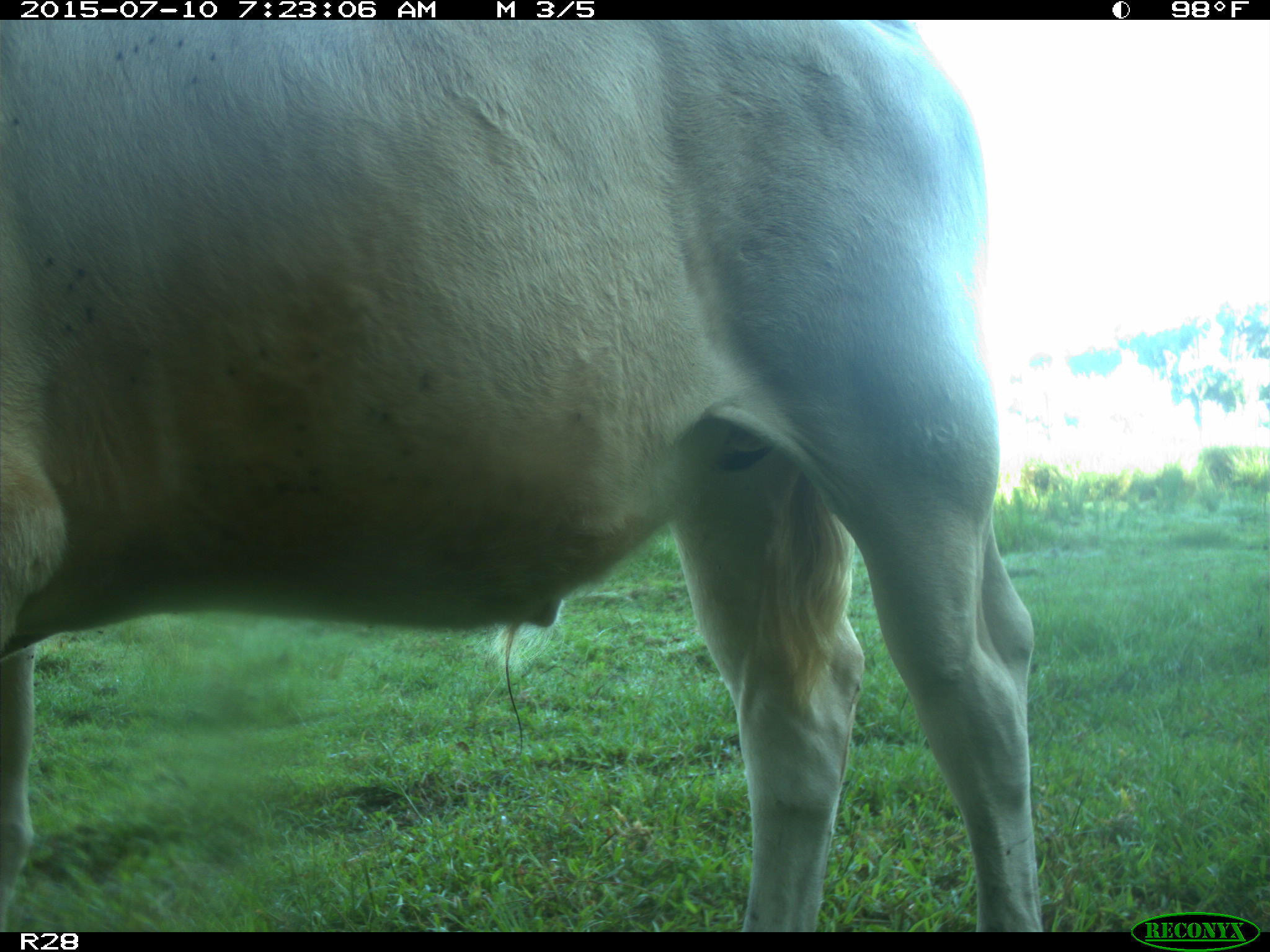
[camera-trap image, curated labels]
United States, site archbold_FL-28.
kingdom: Animalia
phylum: Chordata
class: Mammalia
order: Artiodactyla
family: Bovidae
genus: Bos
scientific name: Bos taurus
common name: domestic cow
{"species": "Bos taurus (domestic cow)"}